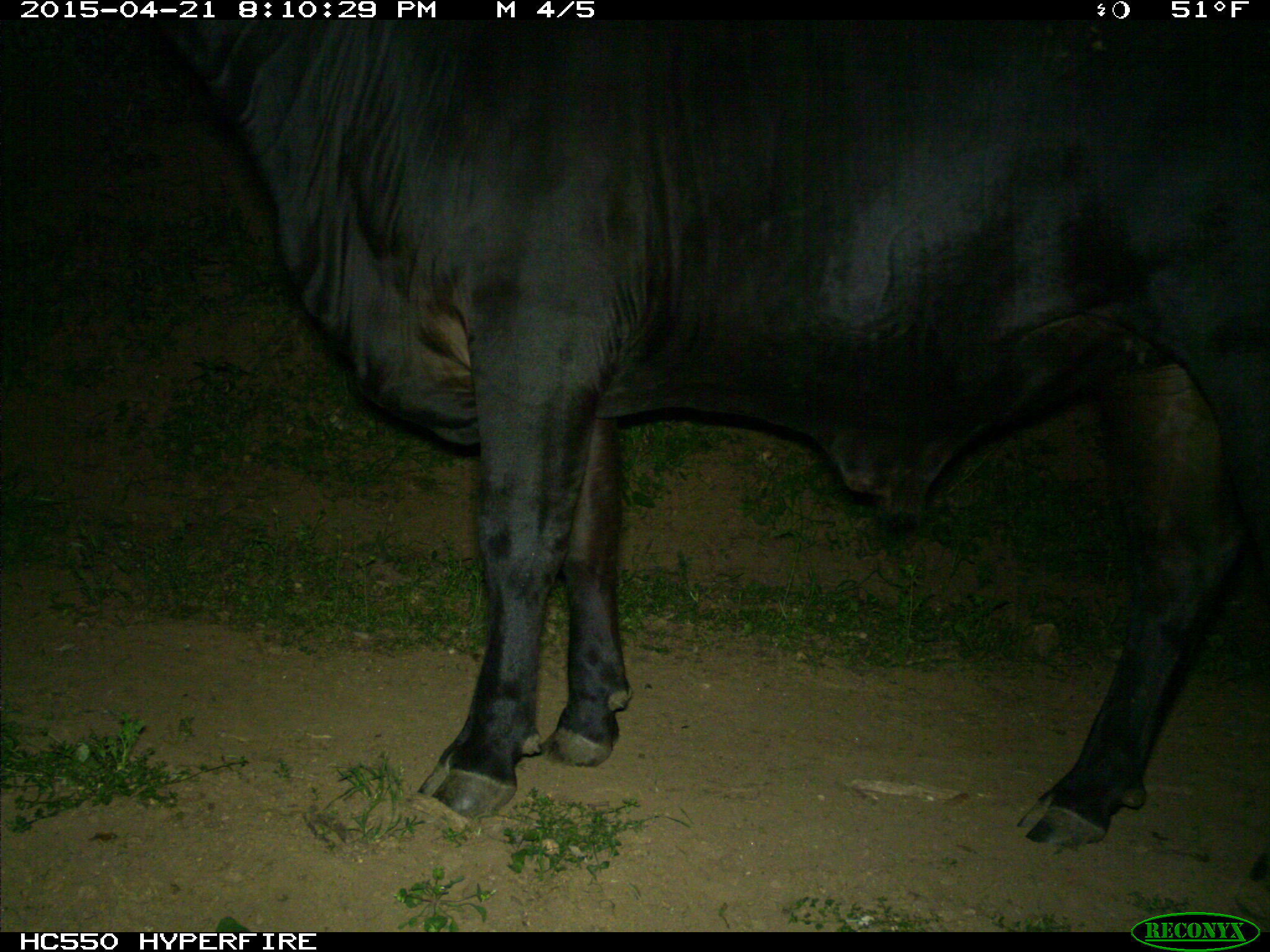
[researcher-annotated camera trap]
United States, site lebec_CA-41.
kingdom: Animalia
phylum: Chordata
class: Mammalia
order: Artiodactyla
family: Bovidae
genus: Bos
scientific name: Bos taurus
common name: domestic cow